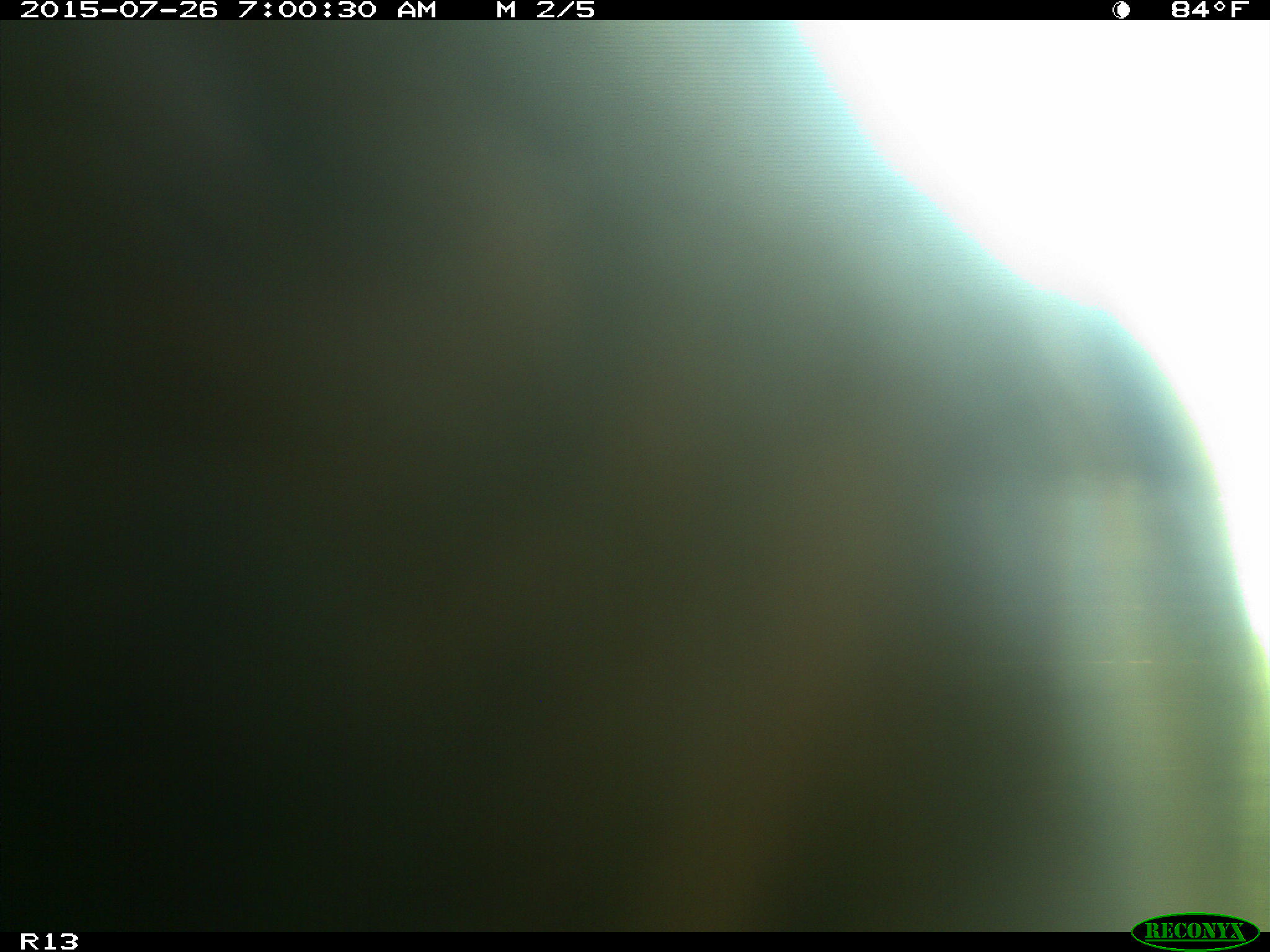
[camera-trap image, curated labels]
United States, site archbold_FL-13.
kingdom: Animalia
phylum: Chordata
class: Mammalia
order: Artiodactyla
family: Suidae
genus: Sus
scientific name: Sus scrofa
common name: wild boar